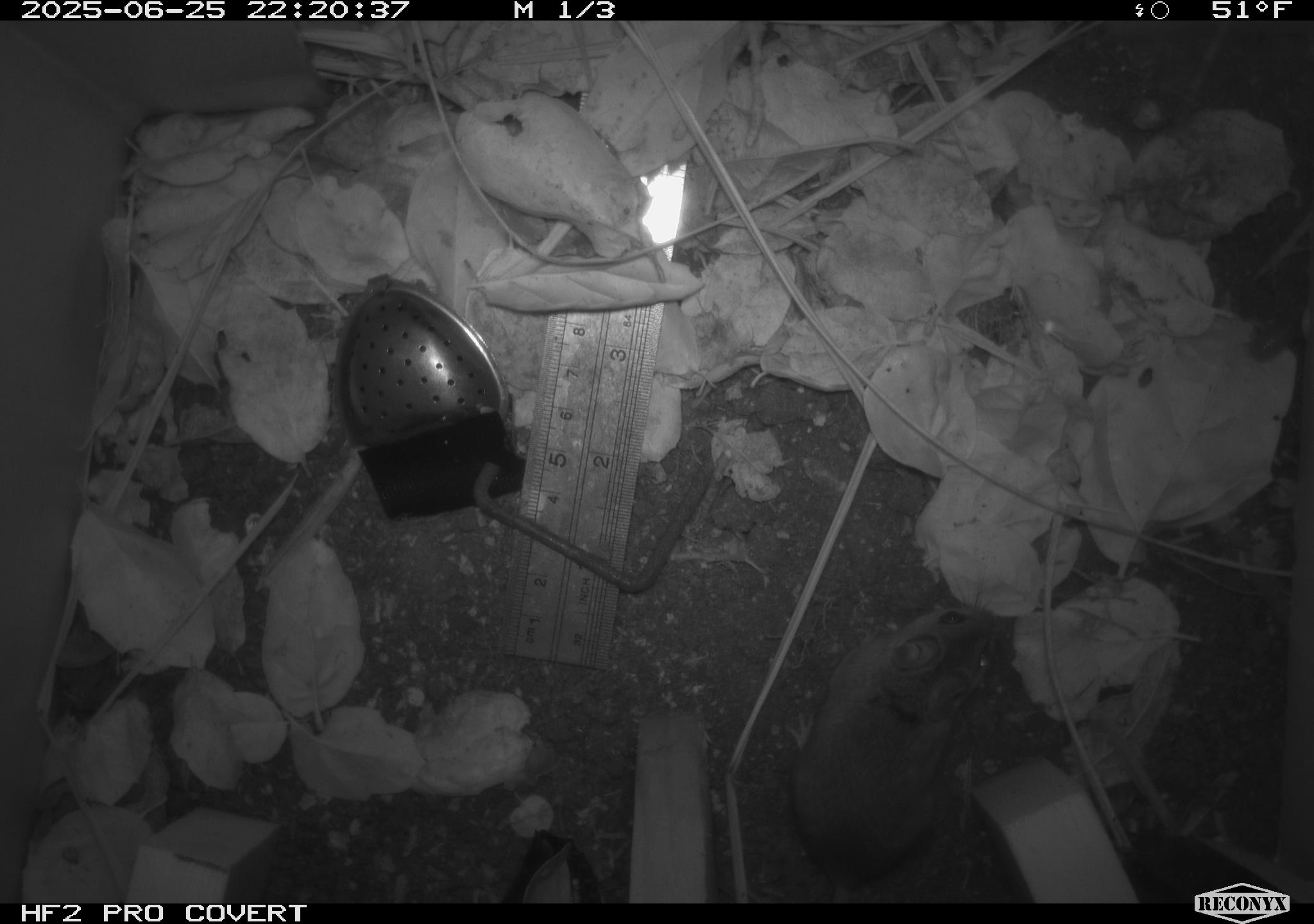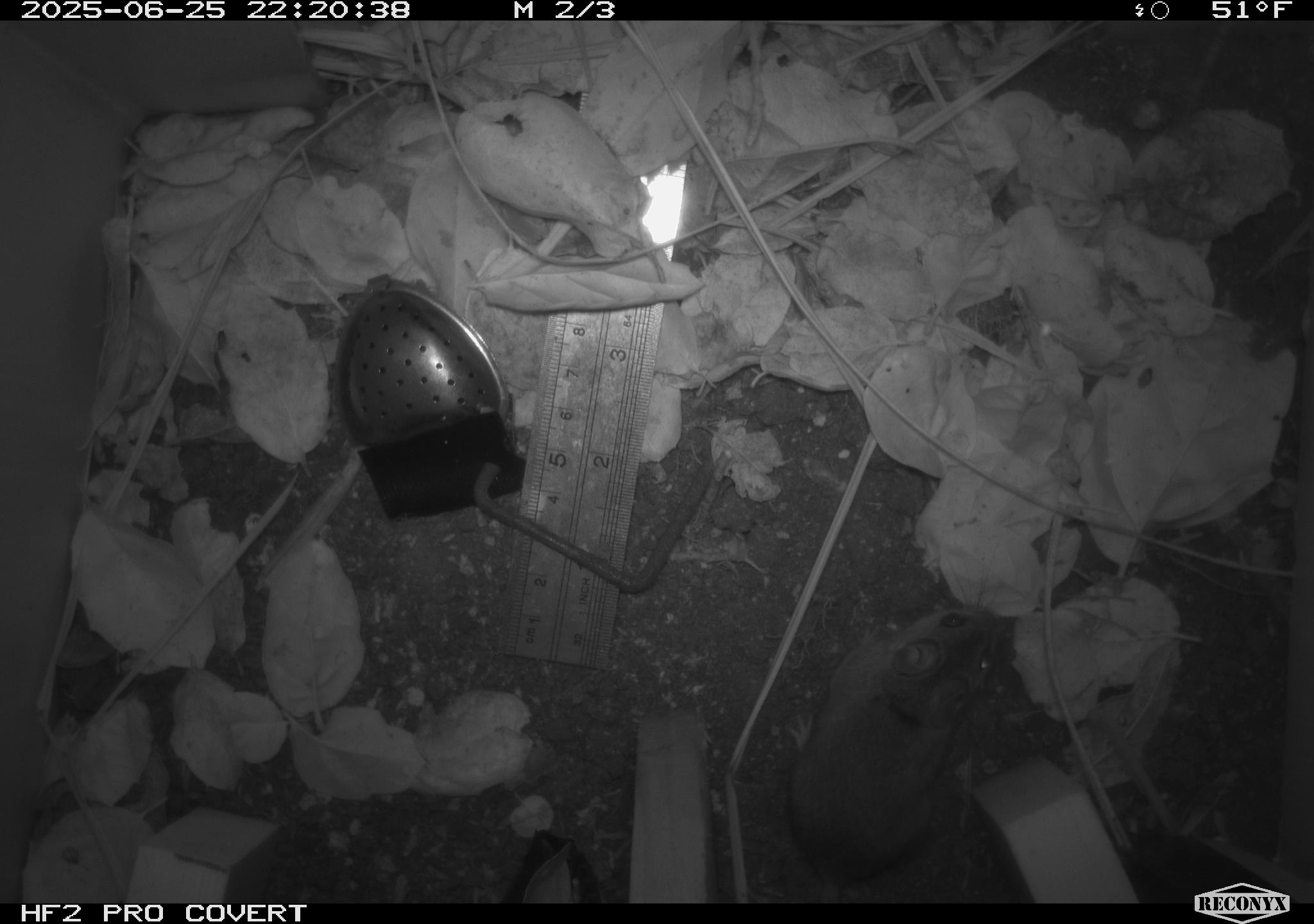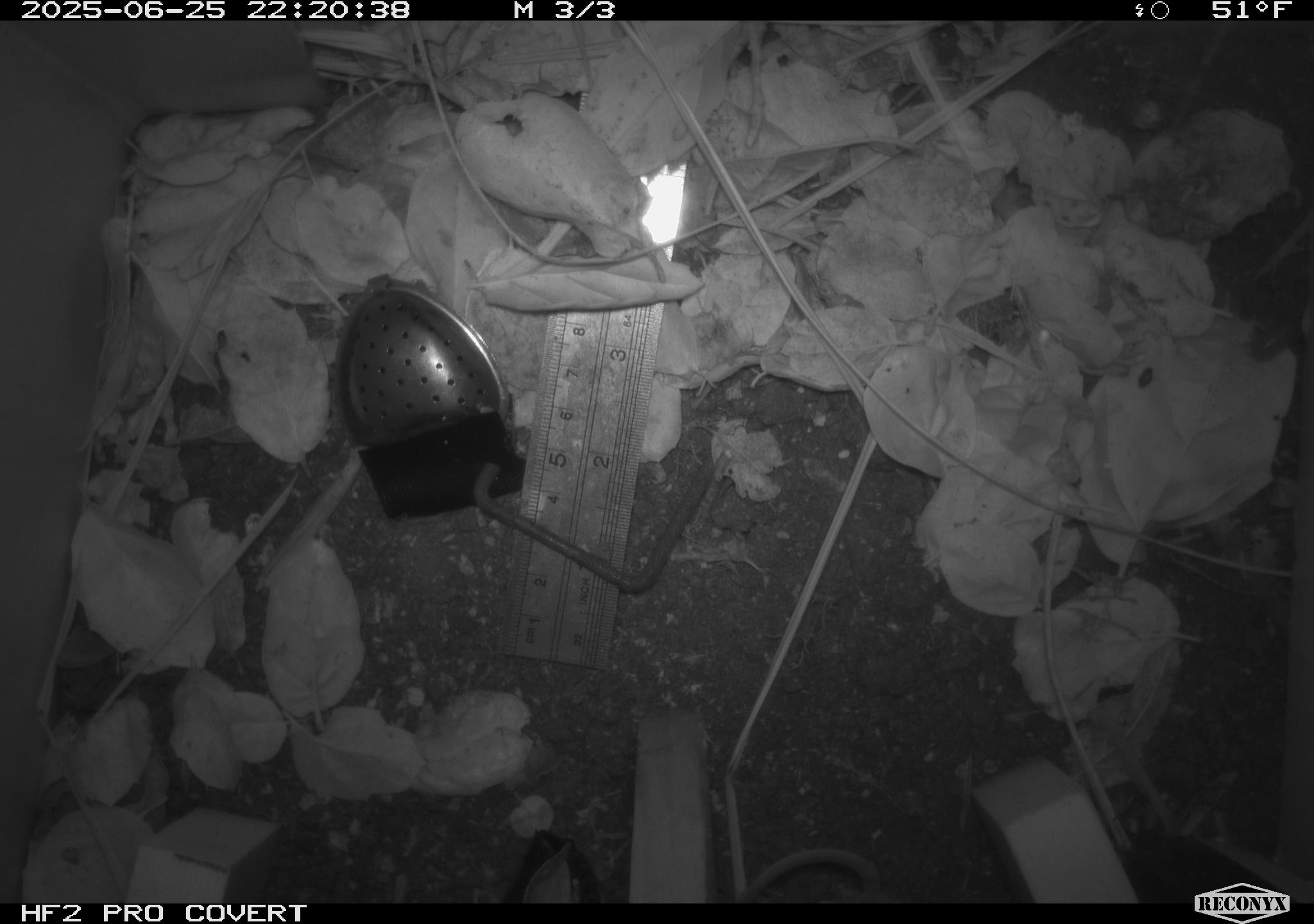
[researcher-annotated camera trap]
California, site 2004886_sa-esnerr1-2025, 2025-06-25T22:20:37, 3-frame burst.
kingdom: Animalia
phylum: Chordata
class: Mammalia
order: Rodentia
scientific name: Rodentia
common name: rodent